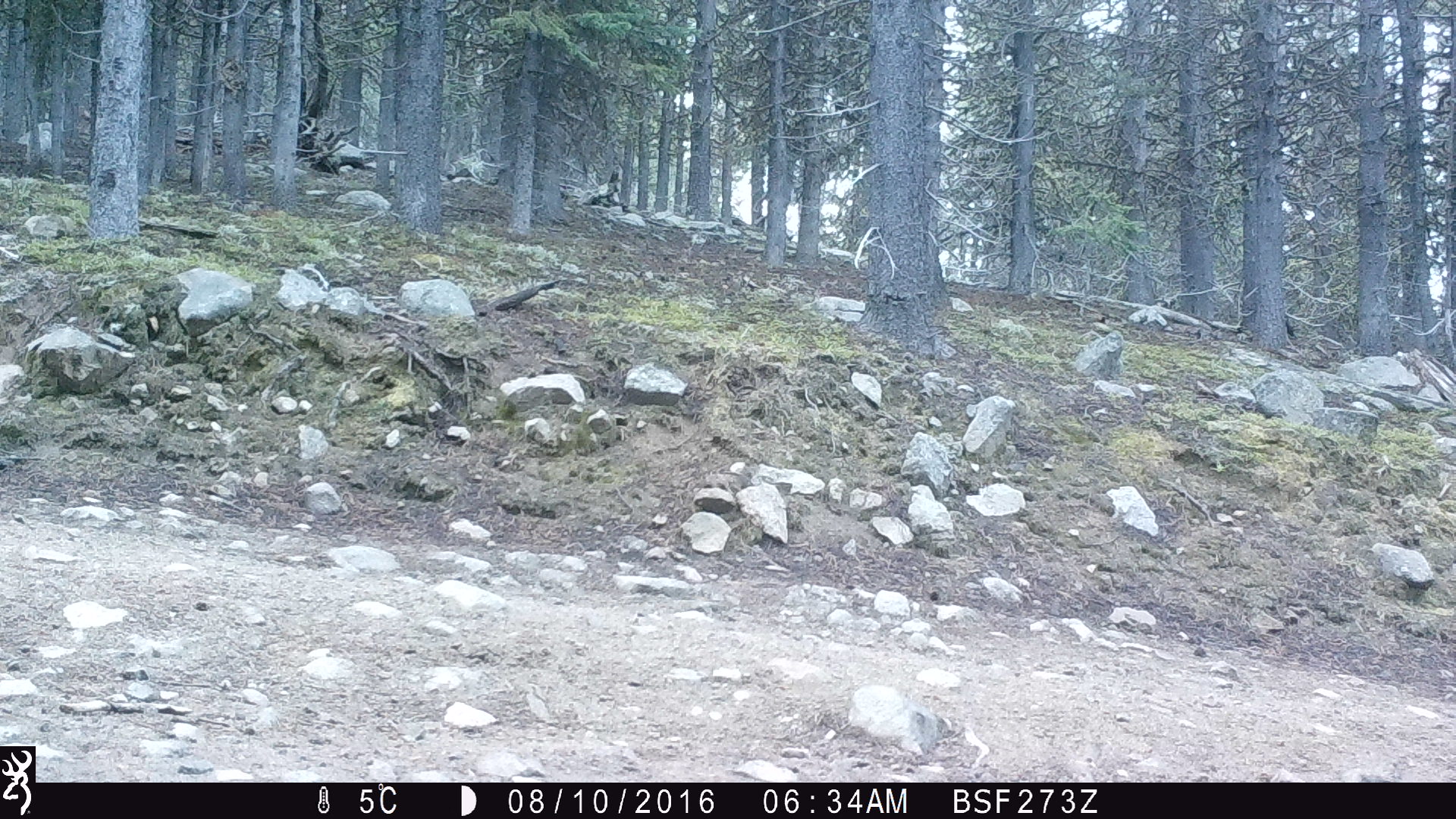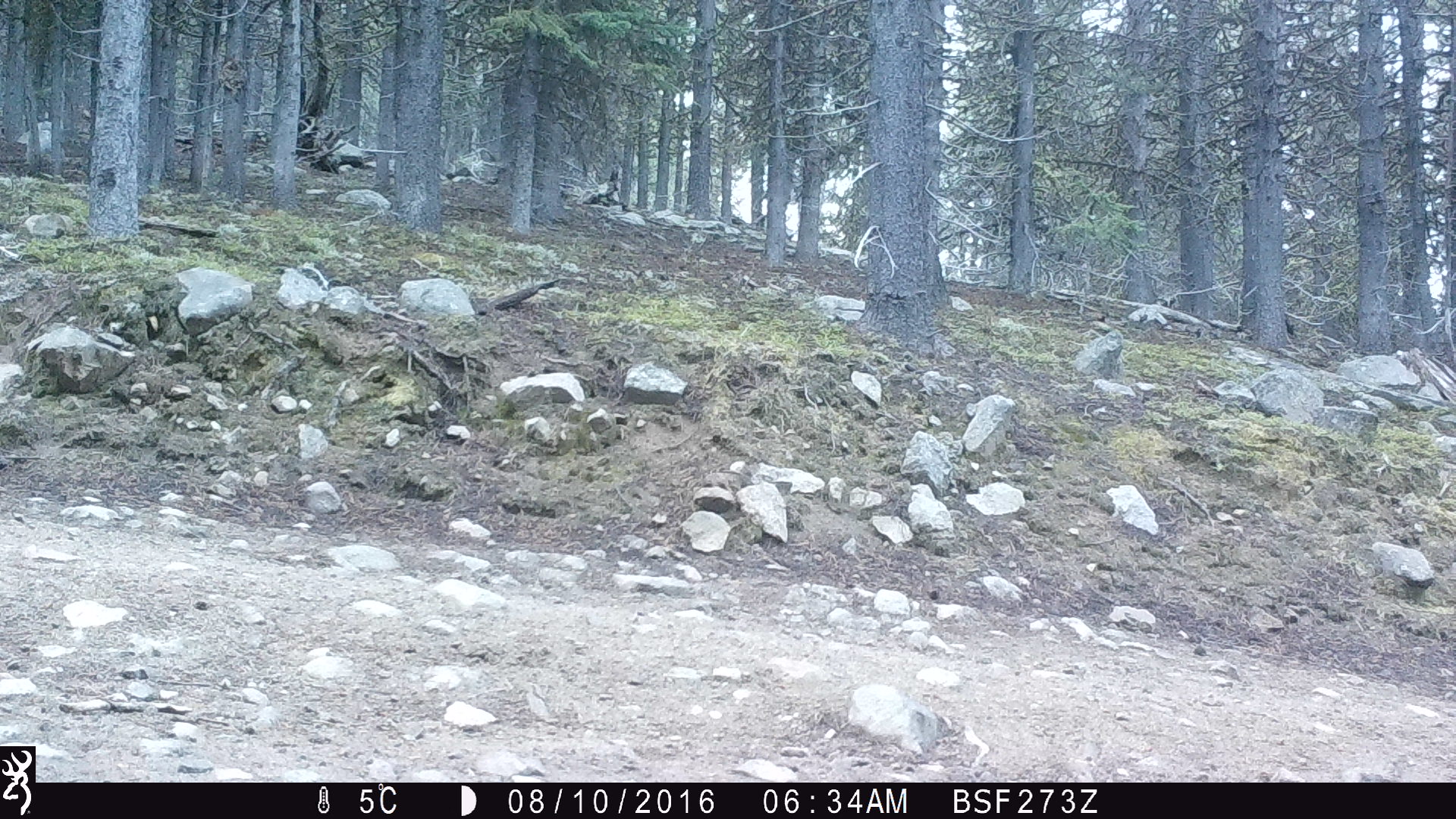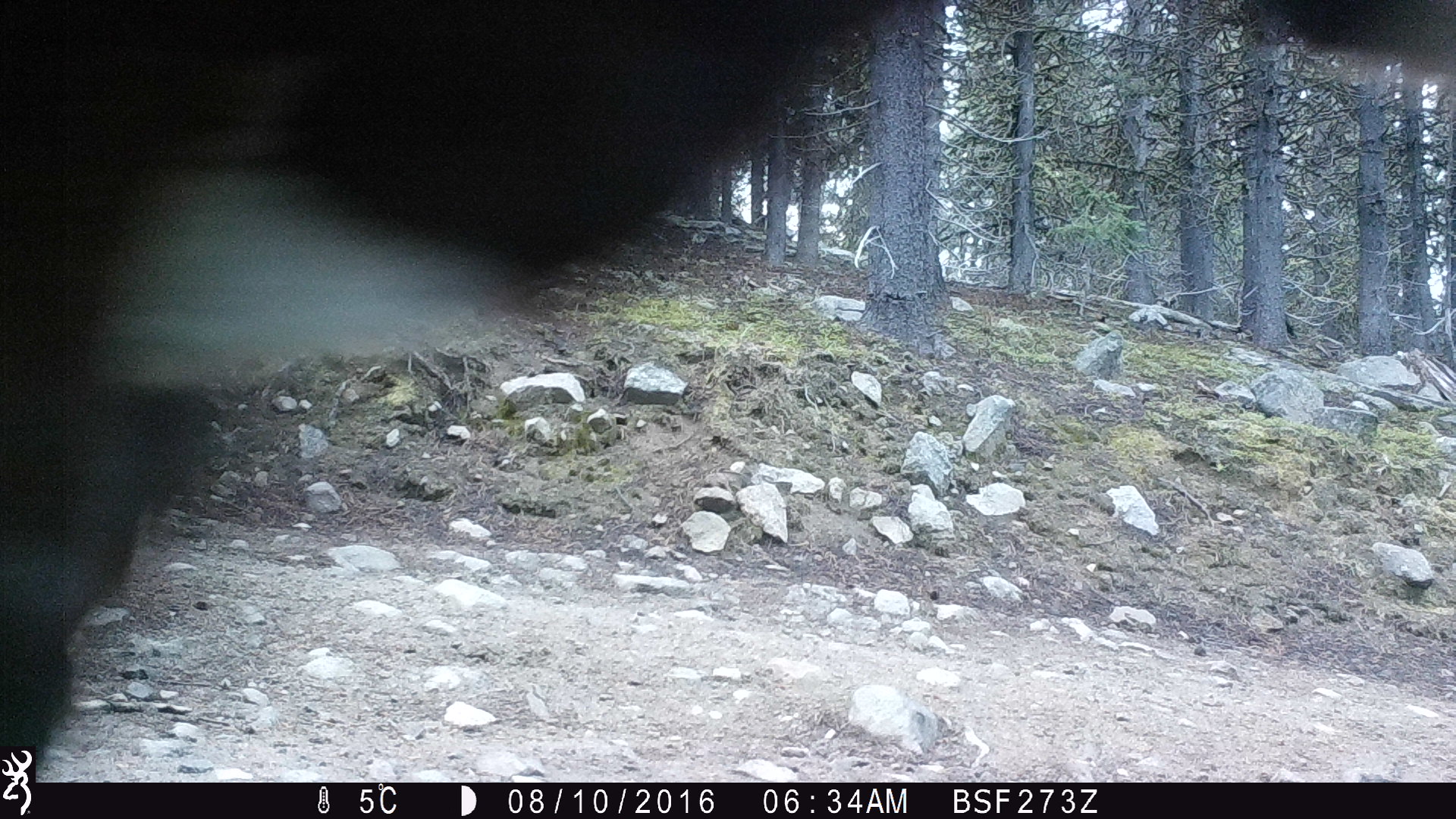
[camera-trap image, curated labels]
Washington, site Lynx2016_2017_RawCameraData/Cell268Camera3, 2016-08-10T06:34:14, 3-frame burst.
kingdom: Animalia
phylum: Chordata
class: Mammalia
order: Artiodactyla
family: Bovidae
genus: Bos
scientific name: Bos taurus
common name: domestic cattle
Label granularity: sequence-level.